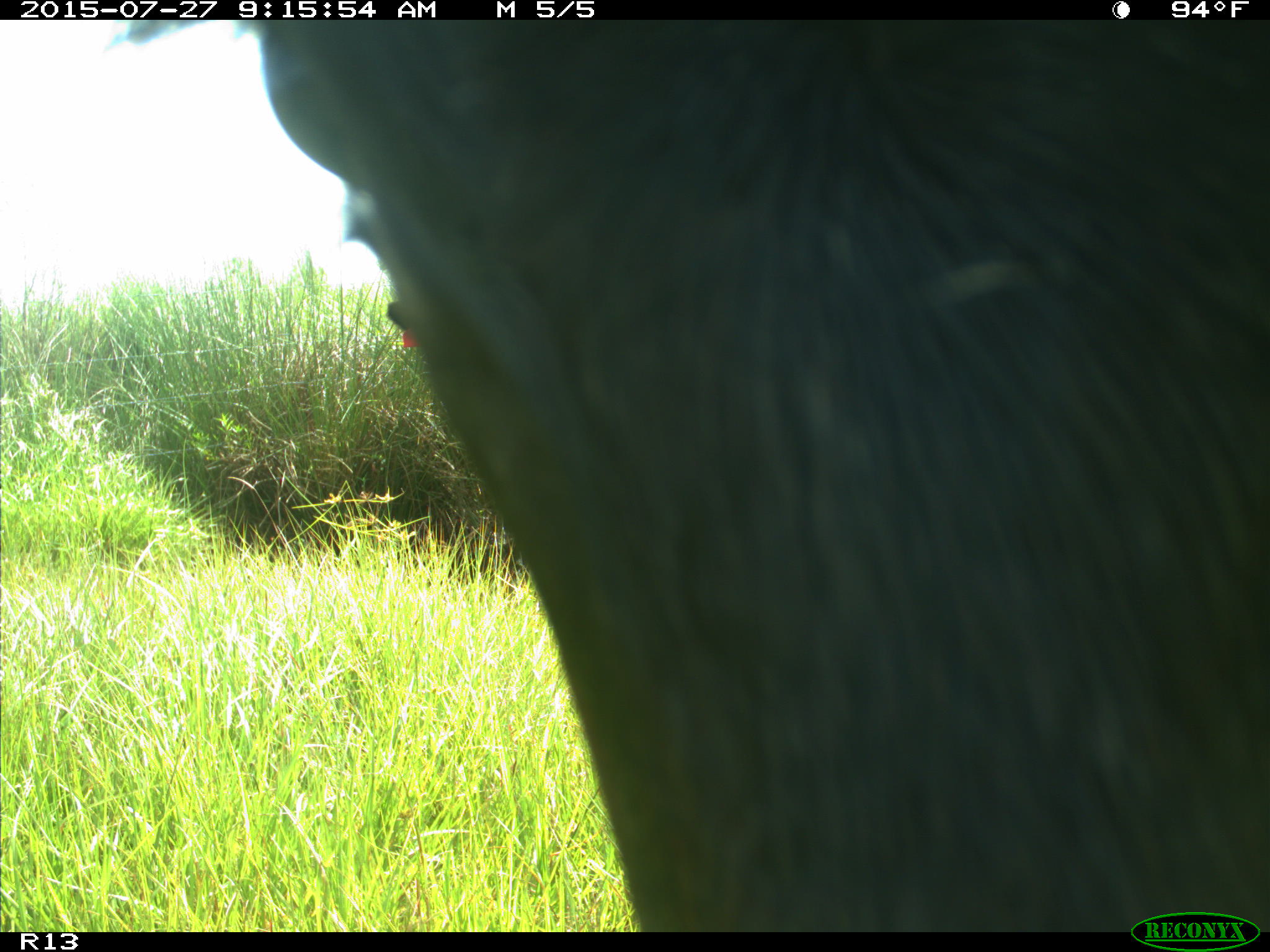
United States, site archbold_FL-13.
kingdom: Animalia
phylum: Chordata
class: Mammalia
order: Artiodactyla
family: Bovidae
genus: Bos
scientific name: Bos taurus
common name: domestic cow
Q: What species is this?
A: Bos taurus (domestic cow).